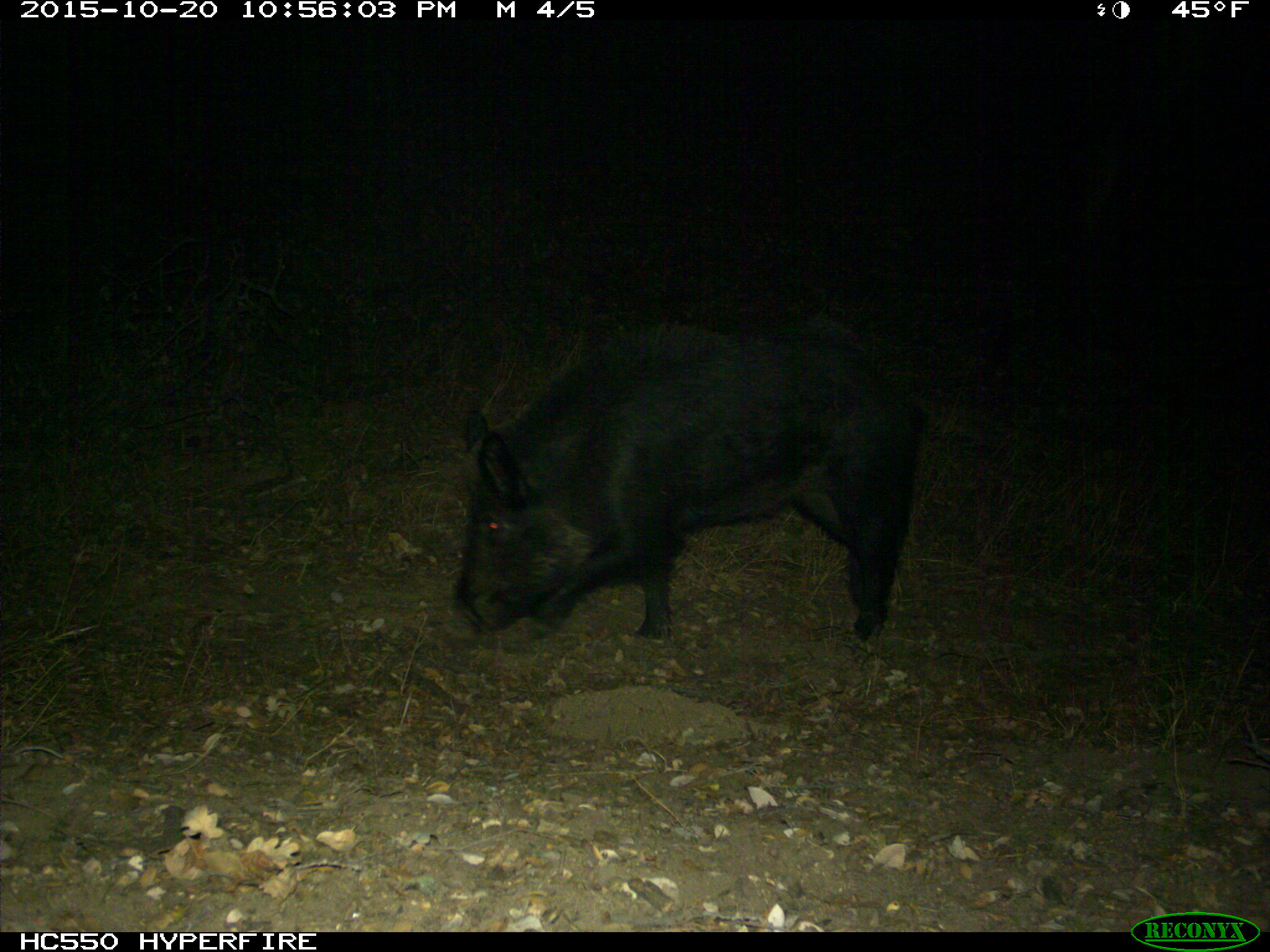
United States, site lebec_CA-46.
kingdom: Animalia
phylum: Chordata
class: Mammalia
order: Artiodactyla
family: Suidae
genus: Sus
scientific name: Sus scrofa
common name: wild boar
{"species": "Sus scrofa (wild boar)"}